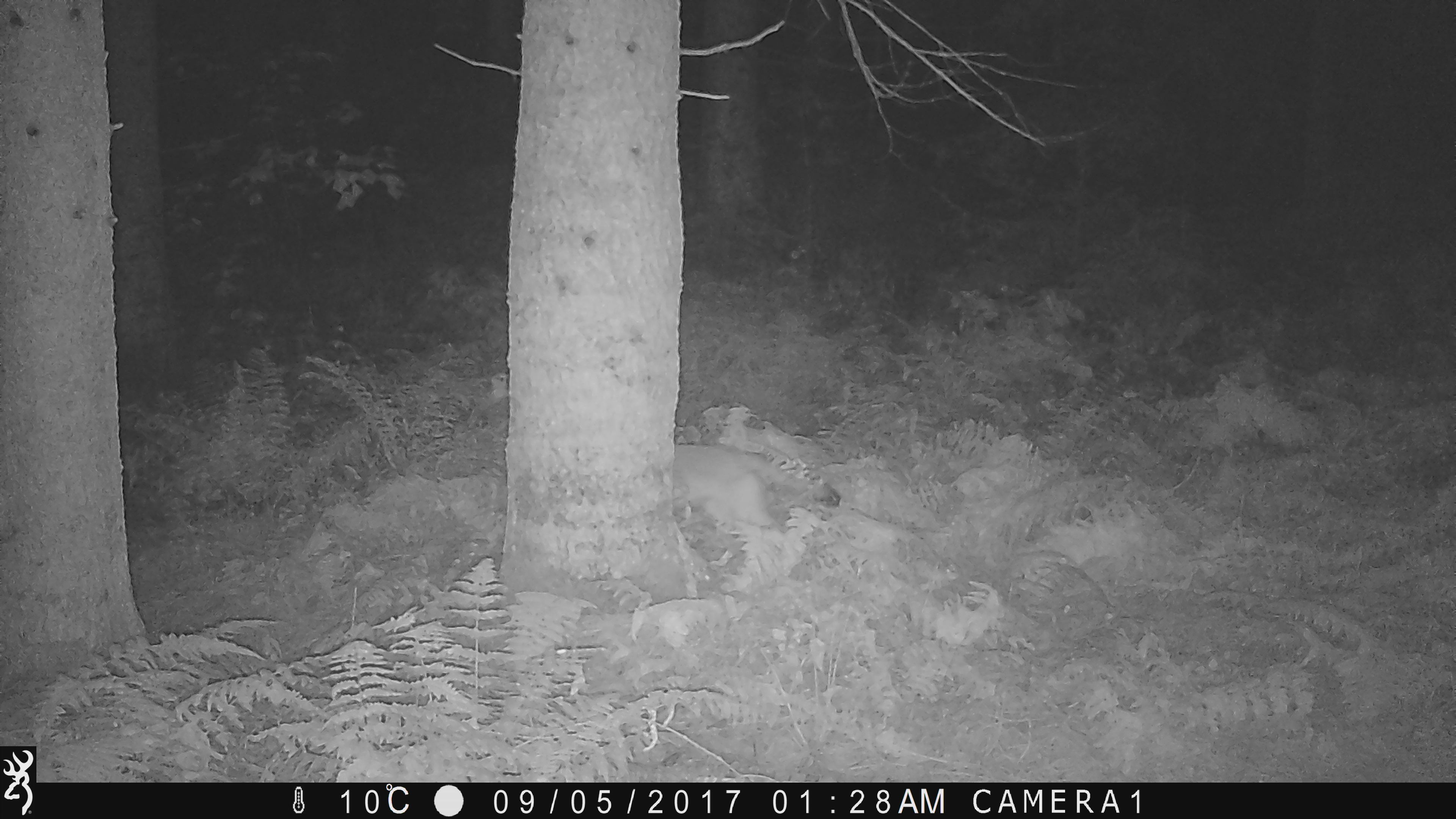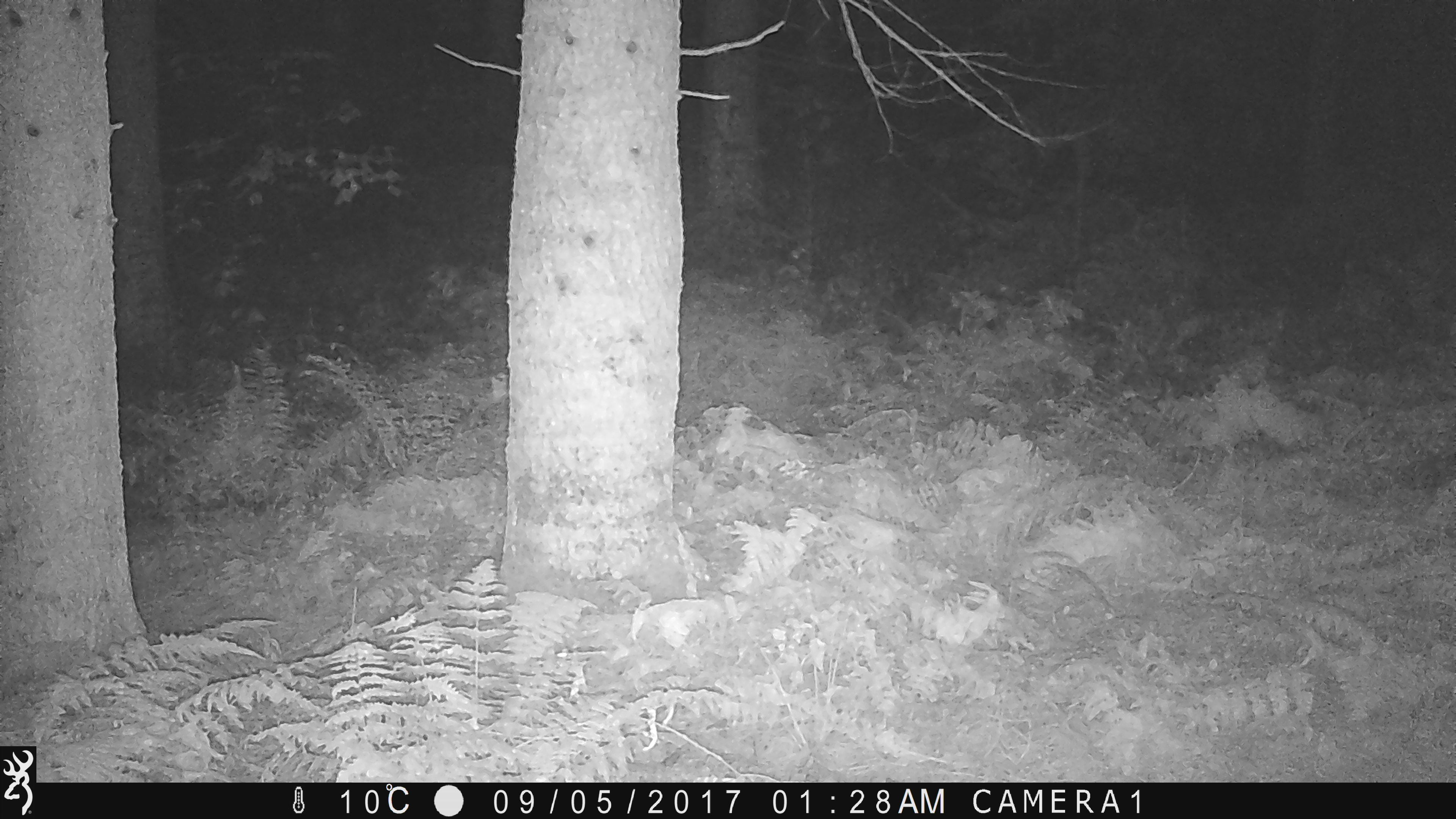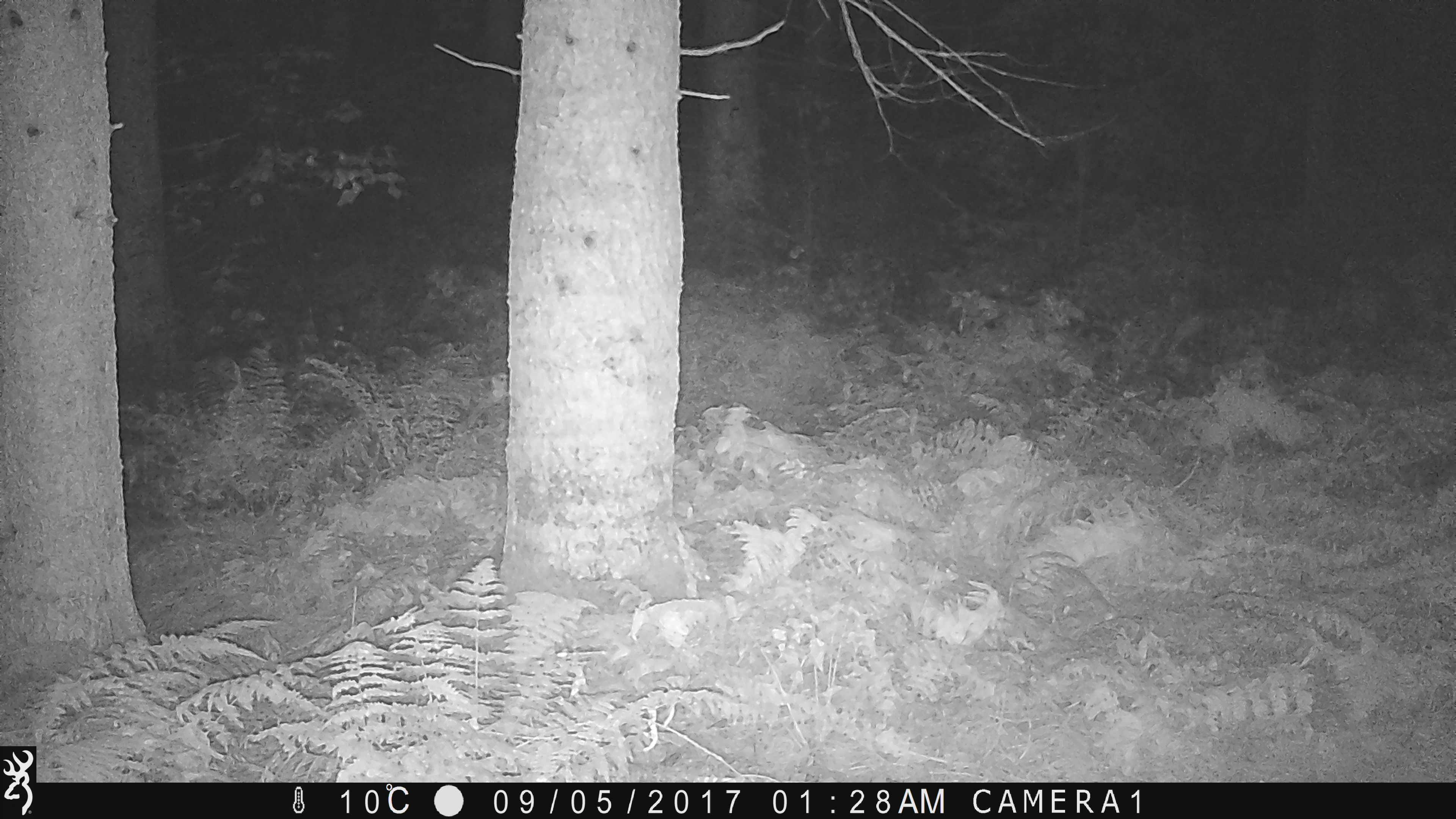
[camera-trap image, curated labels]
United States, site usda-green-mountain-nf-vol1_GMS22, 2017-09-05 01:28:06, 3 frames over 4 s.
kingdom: Animalia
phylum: Chordata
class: Mammalia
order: Carnivora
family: Canidae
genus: Canis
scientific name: Canis latrans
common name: coyote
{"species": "coyote (Canis latrans)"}